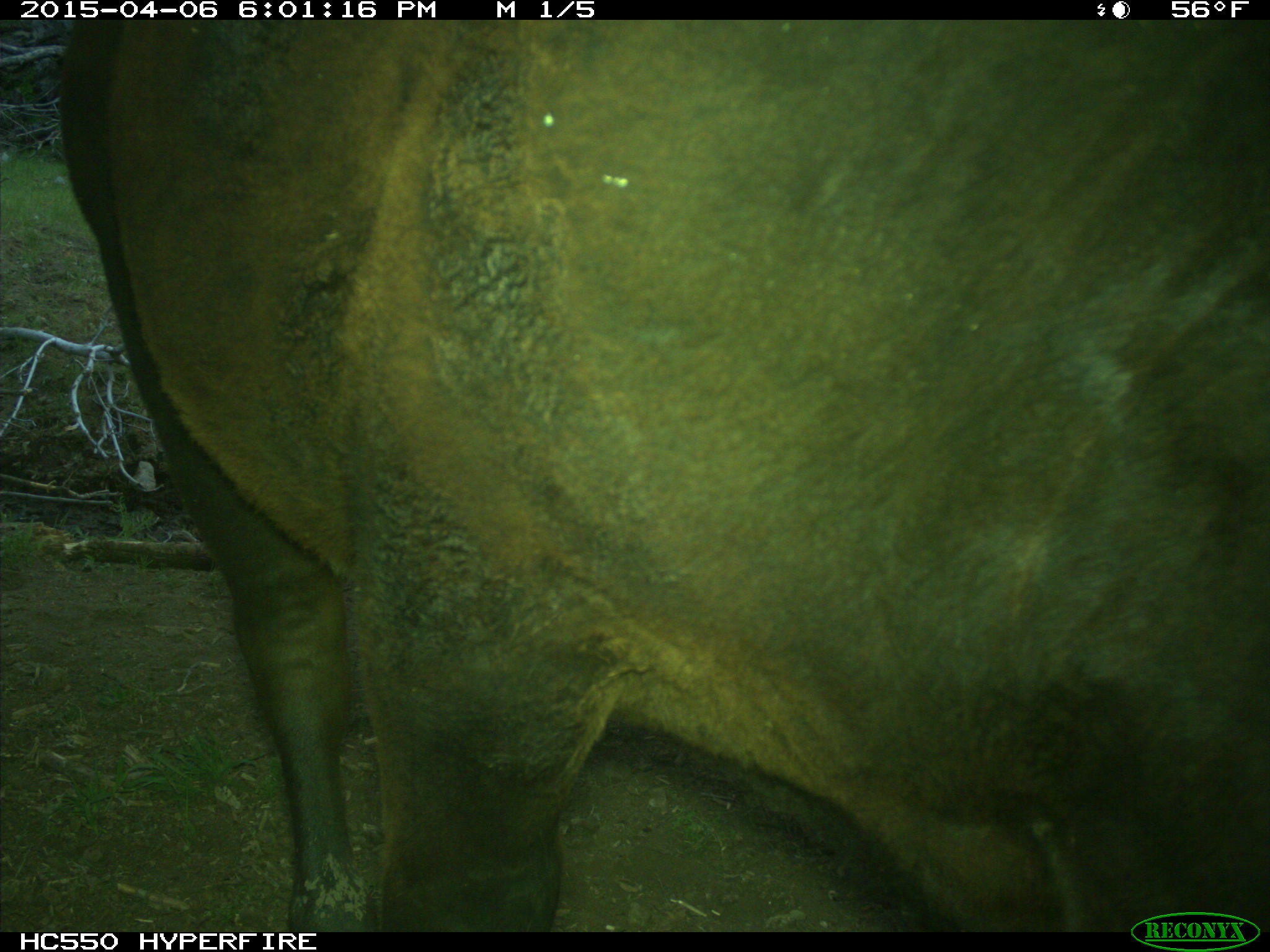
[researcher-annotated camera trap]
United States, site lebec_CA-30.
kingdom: Animalia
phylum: Chordata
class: Mammalia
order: Artiodactyla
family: Bovidae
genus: Bos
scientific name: Bos taurus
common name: domestic cow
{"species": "Bos taurus (domestic cow)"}